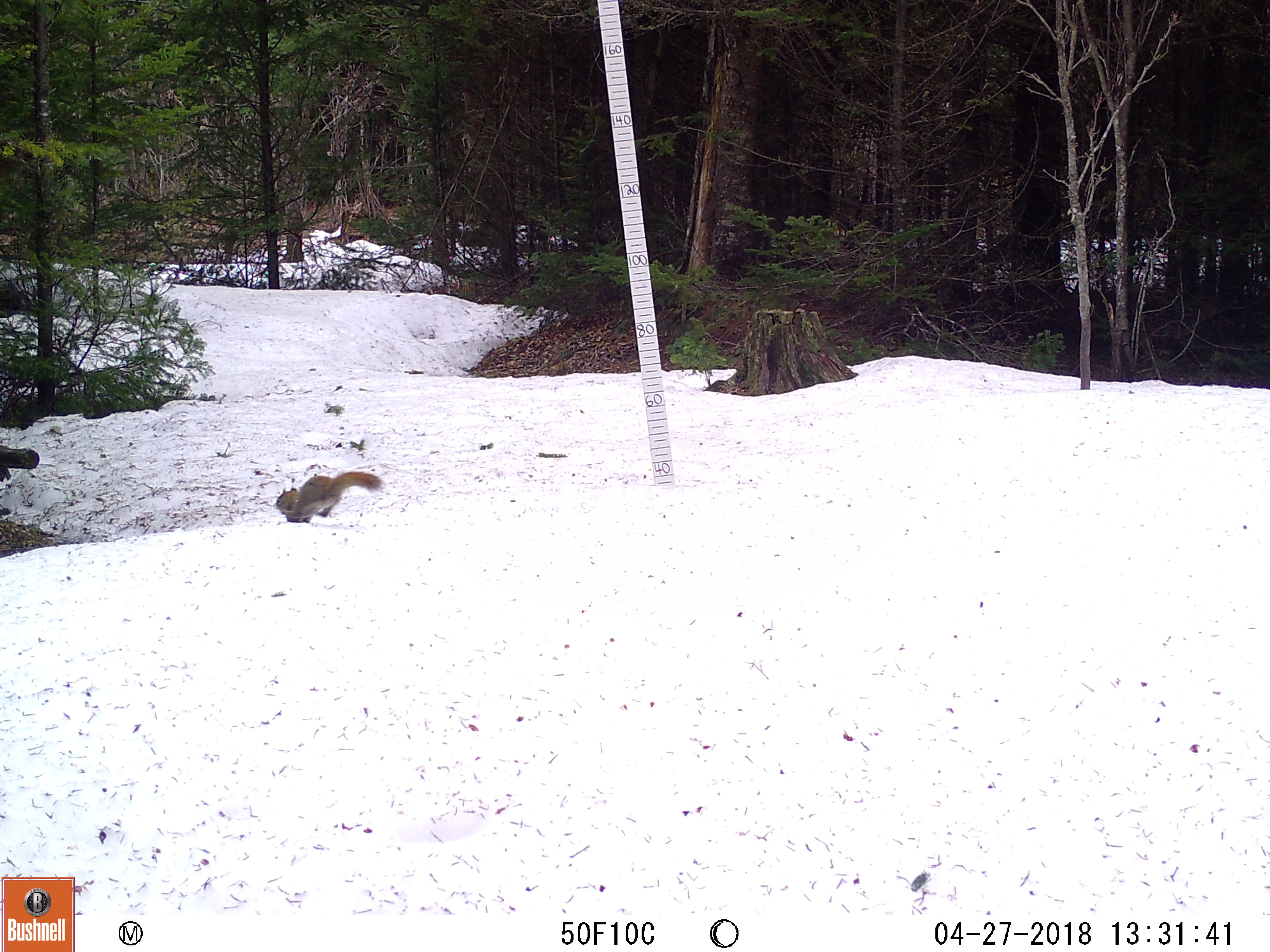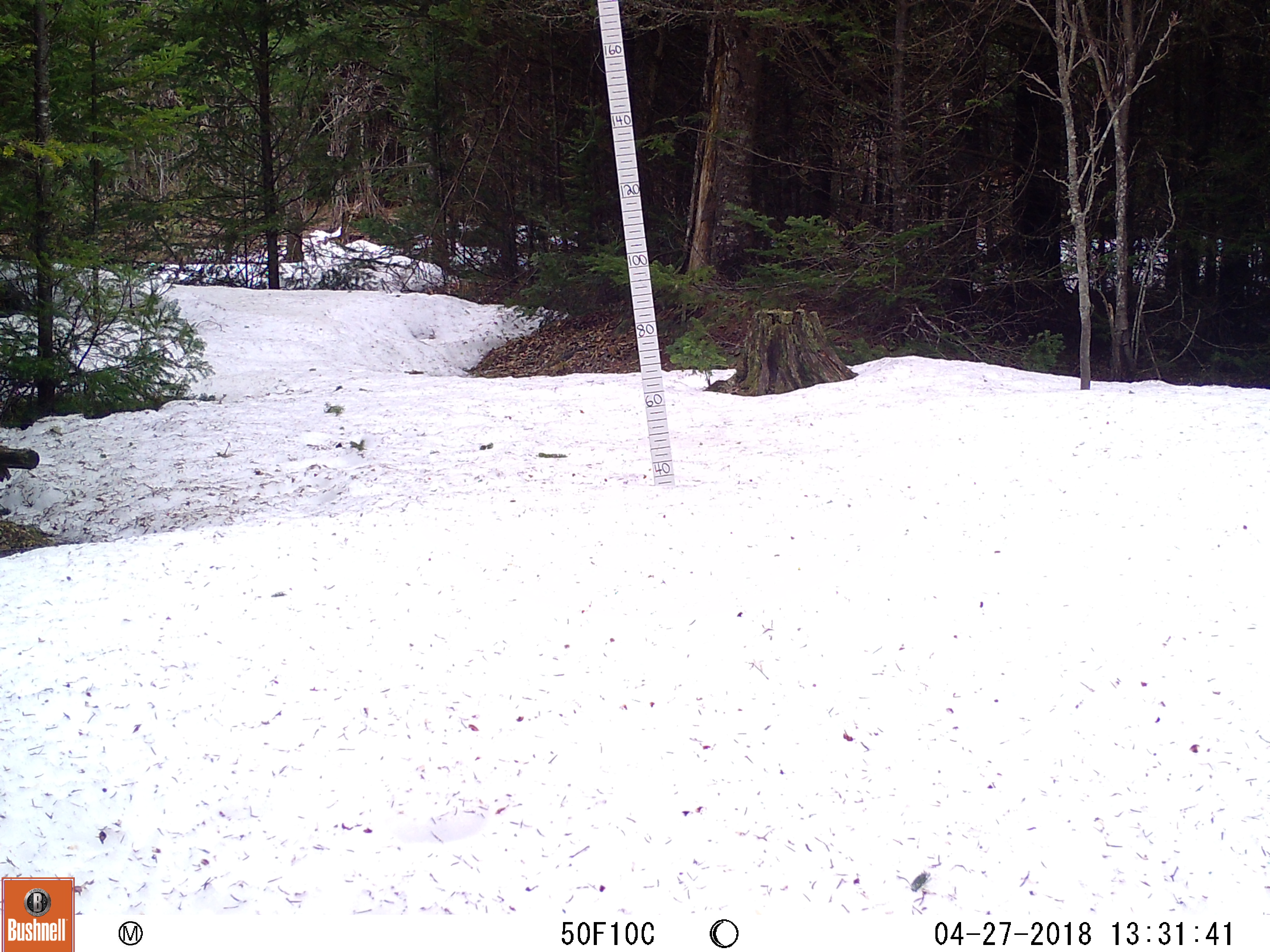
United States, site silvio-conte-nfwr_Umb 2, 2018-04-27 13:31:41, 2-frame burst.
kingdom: Animalia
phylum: Chordata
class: Mammalia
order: Rodentia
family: Sciuridae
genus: Tamiasciurus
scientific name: Tamiasciurus hudsonicus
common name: red squirrel